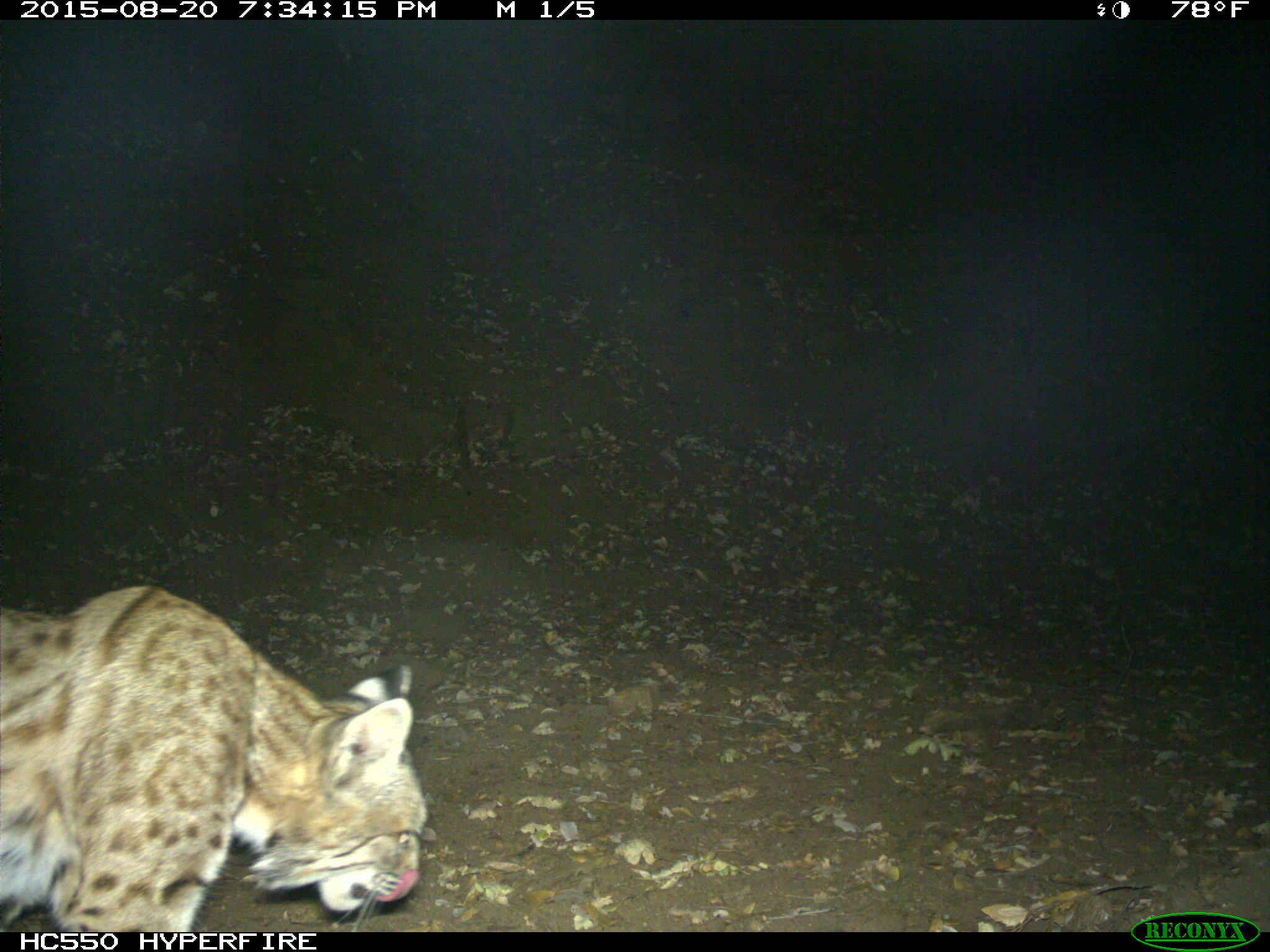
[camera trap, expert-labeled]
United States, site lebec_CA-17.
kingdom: Animalia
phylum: Chordata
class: Mammalia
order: Carnivora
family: Felidae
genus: Lynx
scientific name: Lynx rufus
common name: bobcat